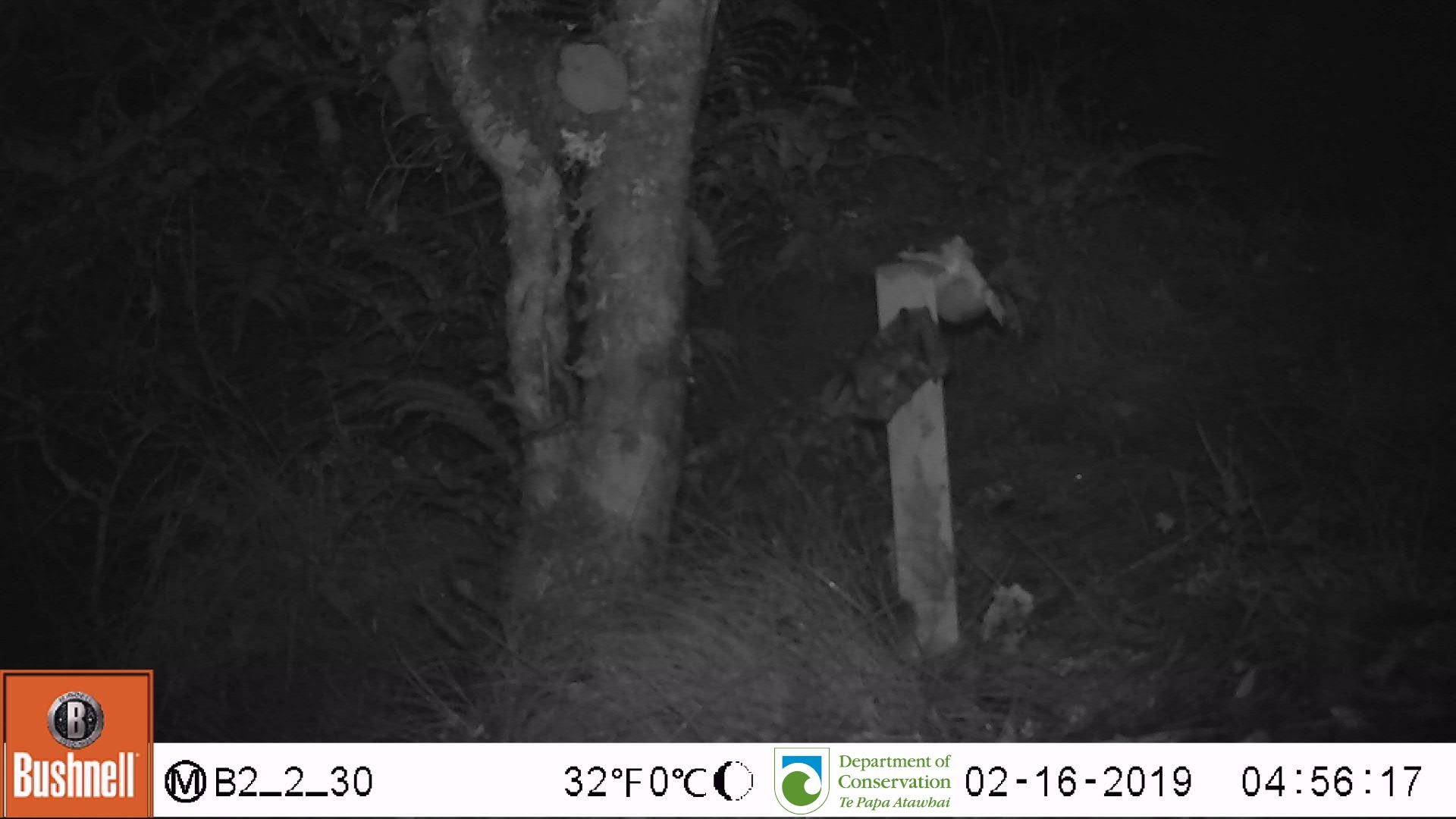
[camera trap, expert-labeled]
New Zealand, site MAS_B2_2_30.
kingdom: Animalia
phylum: Chordata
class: Mammalia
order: Rodentia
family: Muridae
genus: Mus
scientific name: Mus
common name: mouse